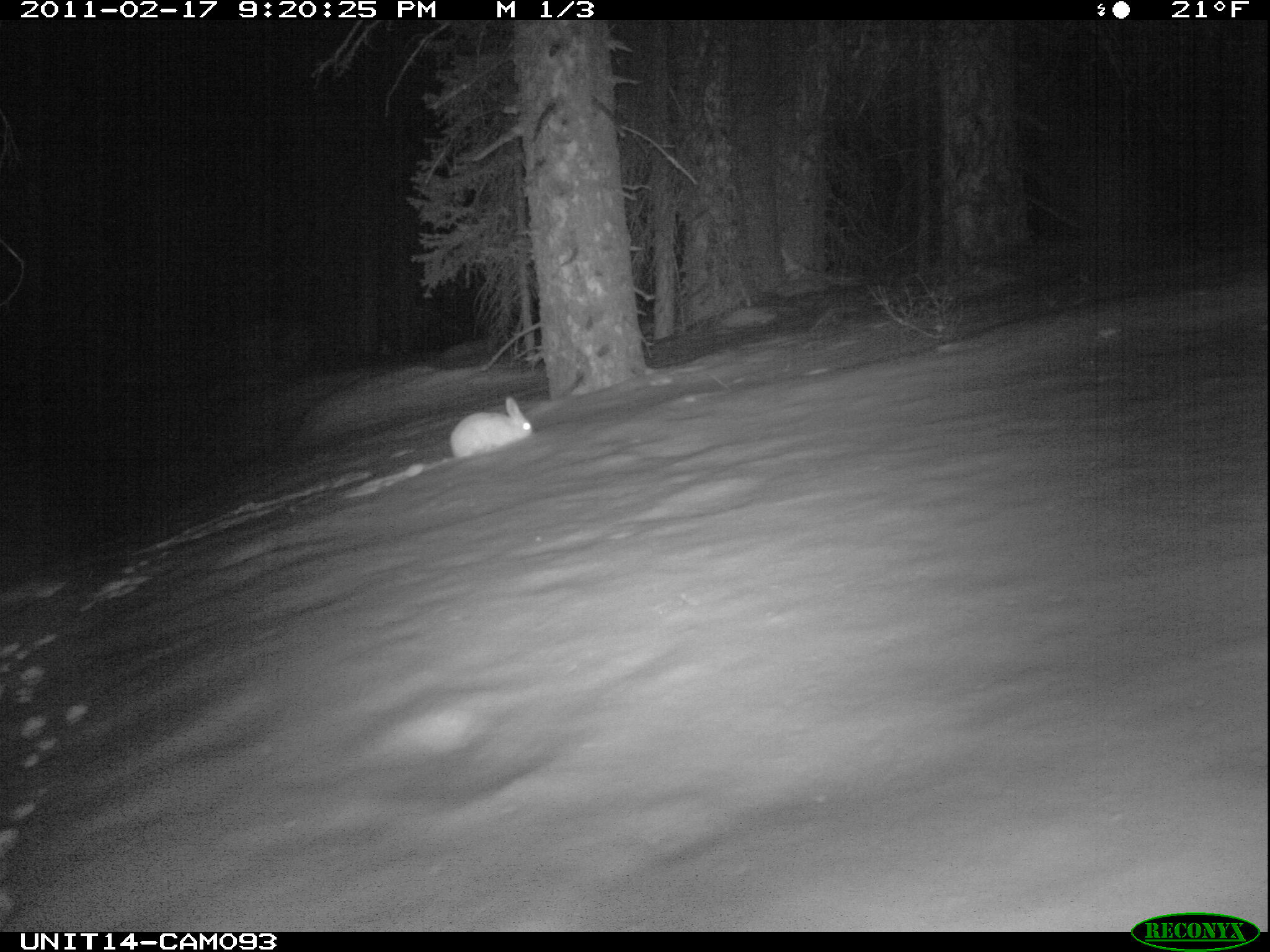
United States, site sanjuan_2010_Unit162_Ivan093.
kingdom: Animalia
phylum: Chordata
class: Mammalia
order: Lagomorpha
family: Leporidae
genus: Lepus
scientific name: Lepus americanus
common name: snowshoe hare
Lepus americanus (snowshoe hare).